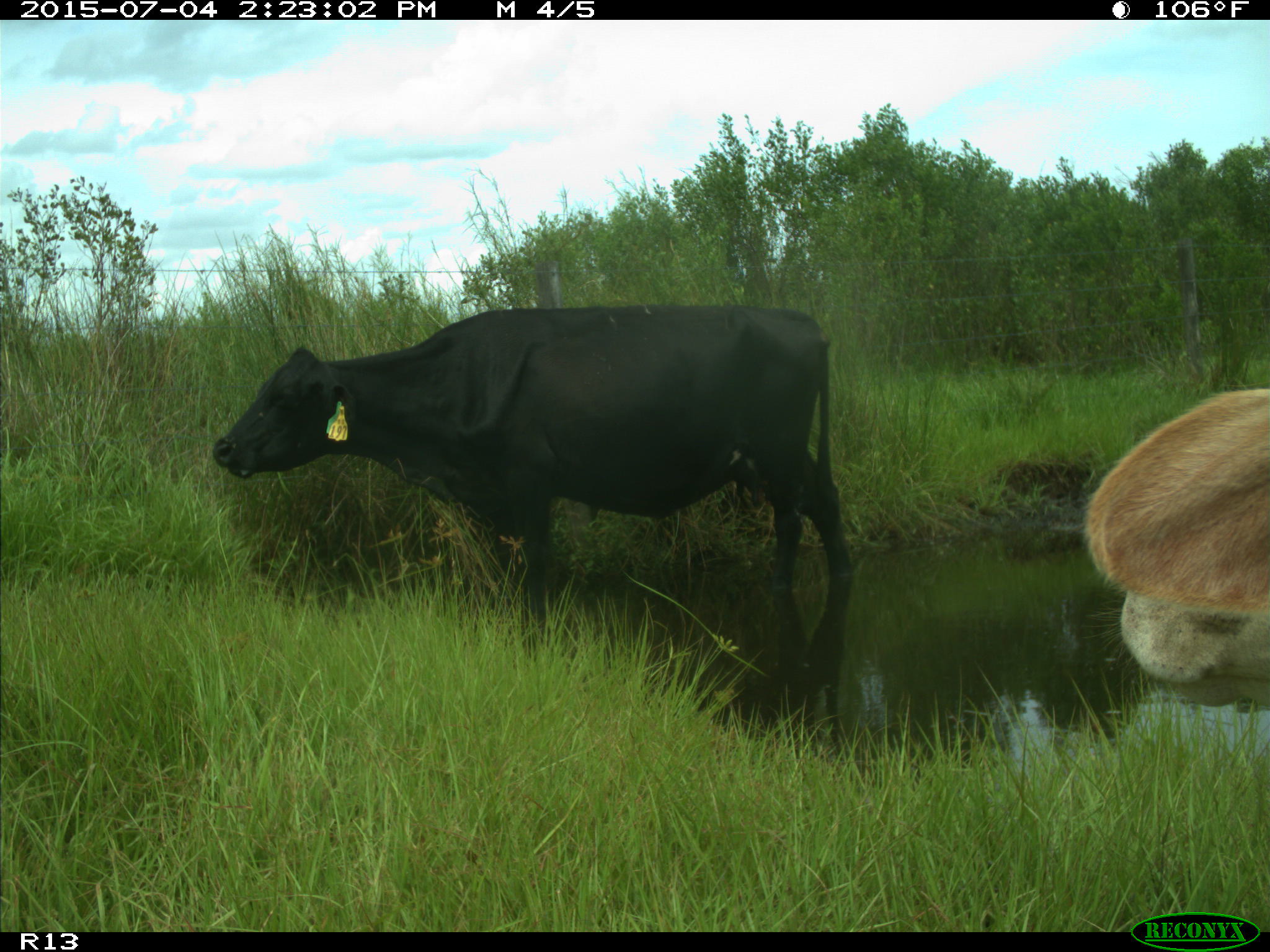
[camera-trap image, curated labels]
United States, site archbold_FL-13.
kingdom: Animalia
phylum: Chordata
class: Mammalia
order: Artiodactyla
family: Bovidae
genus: Bos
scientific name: Bos taurus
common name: domestic cow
Bos taurus (domestic cow).